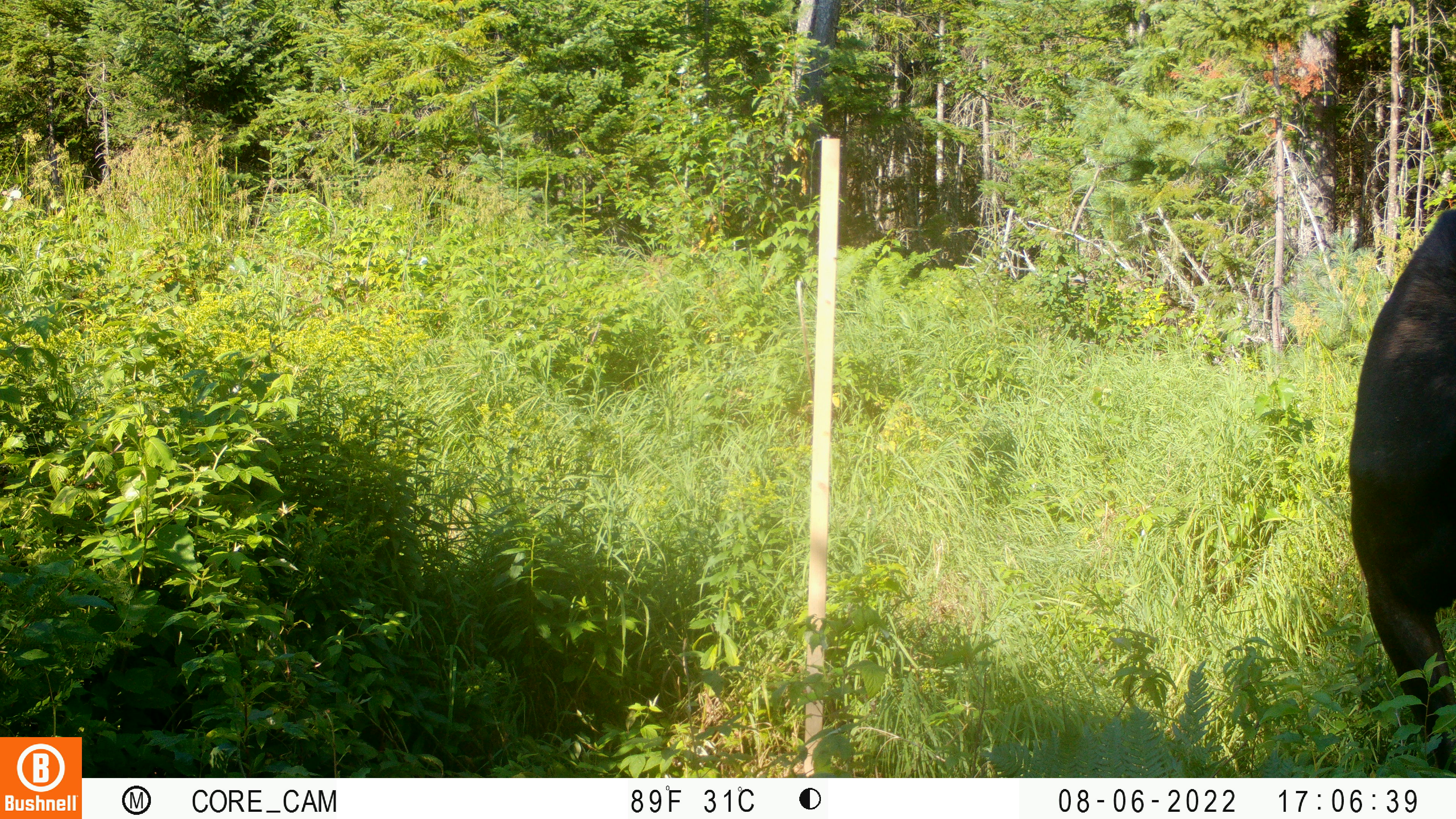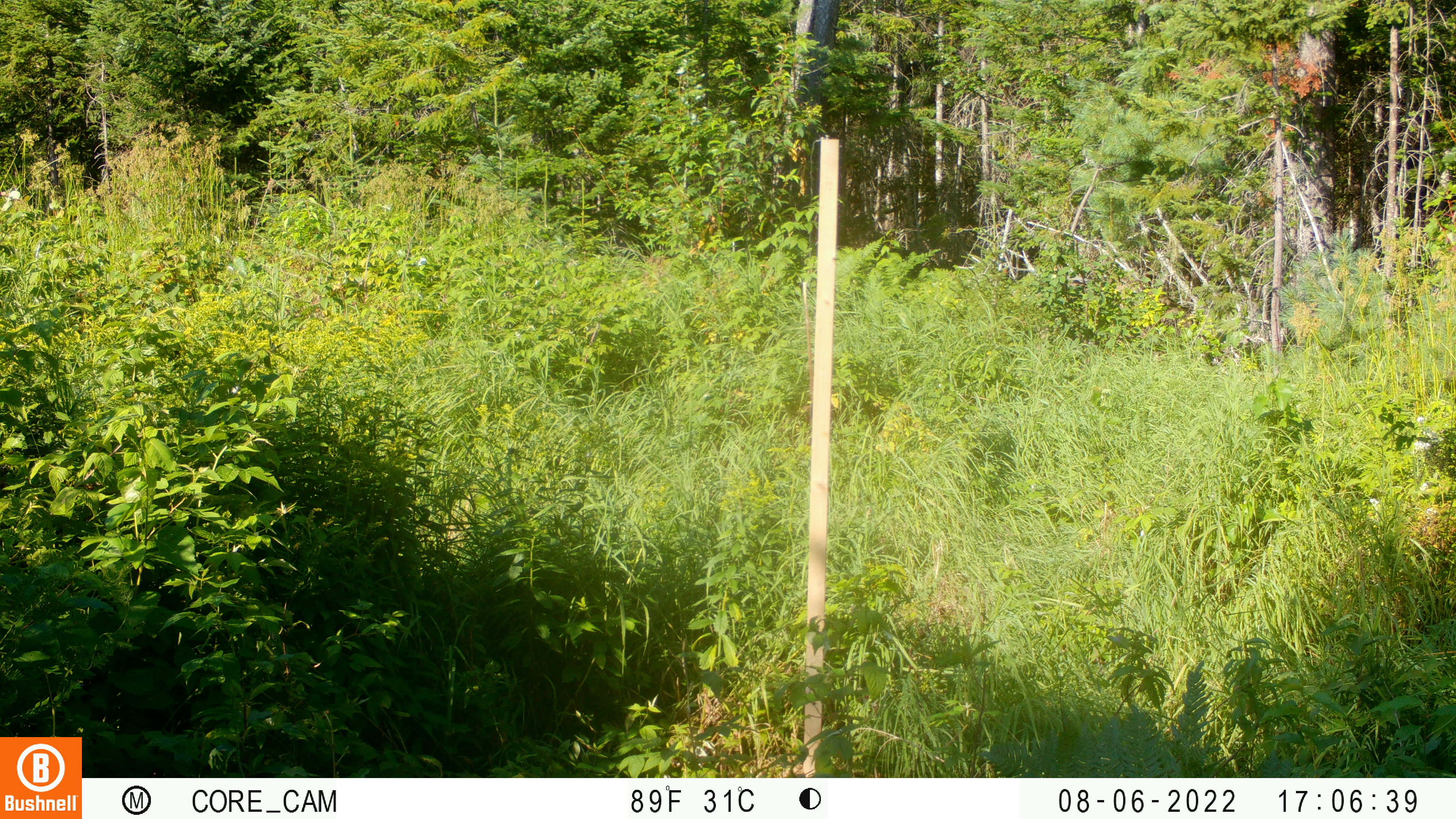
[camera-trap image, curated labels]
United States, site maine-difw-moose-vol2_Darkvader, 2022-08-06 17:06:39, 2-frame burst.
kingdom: Animalia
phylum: Chordata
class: Mammalia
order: Artiodactyla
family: Cervidae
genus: Alces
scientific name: Alces alces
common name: moose